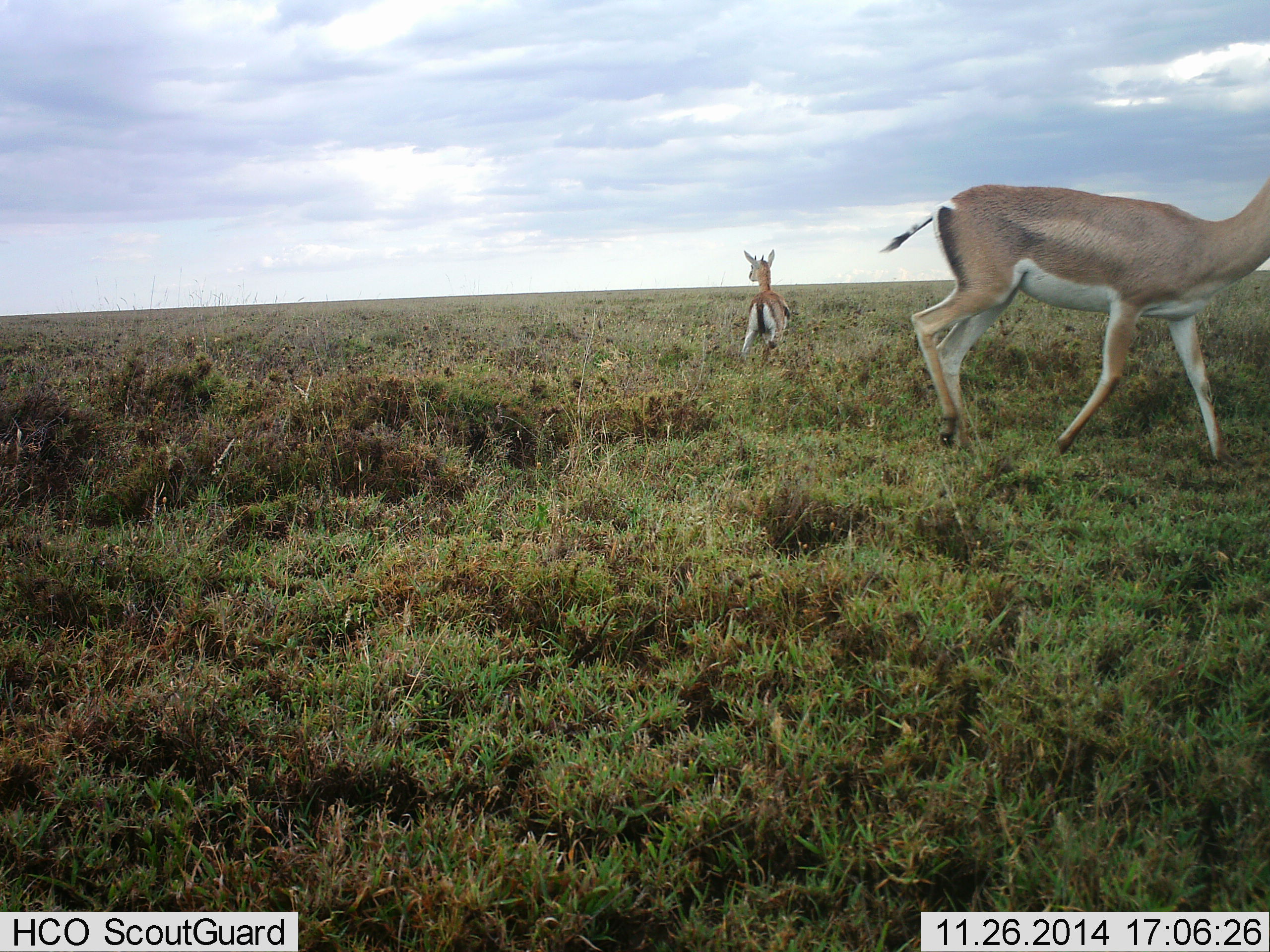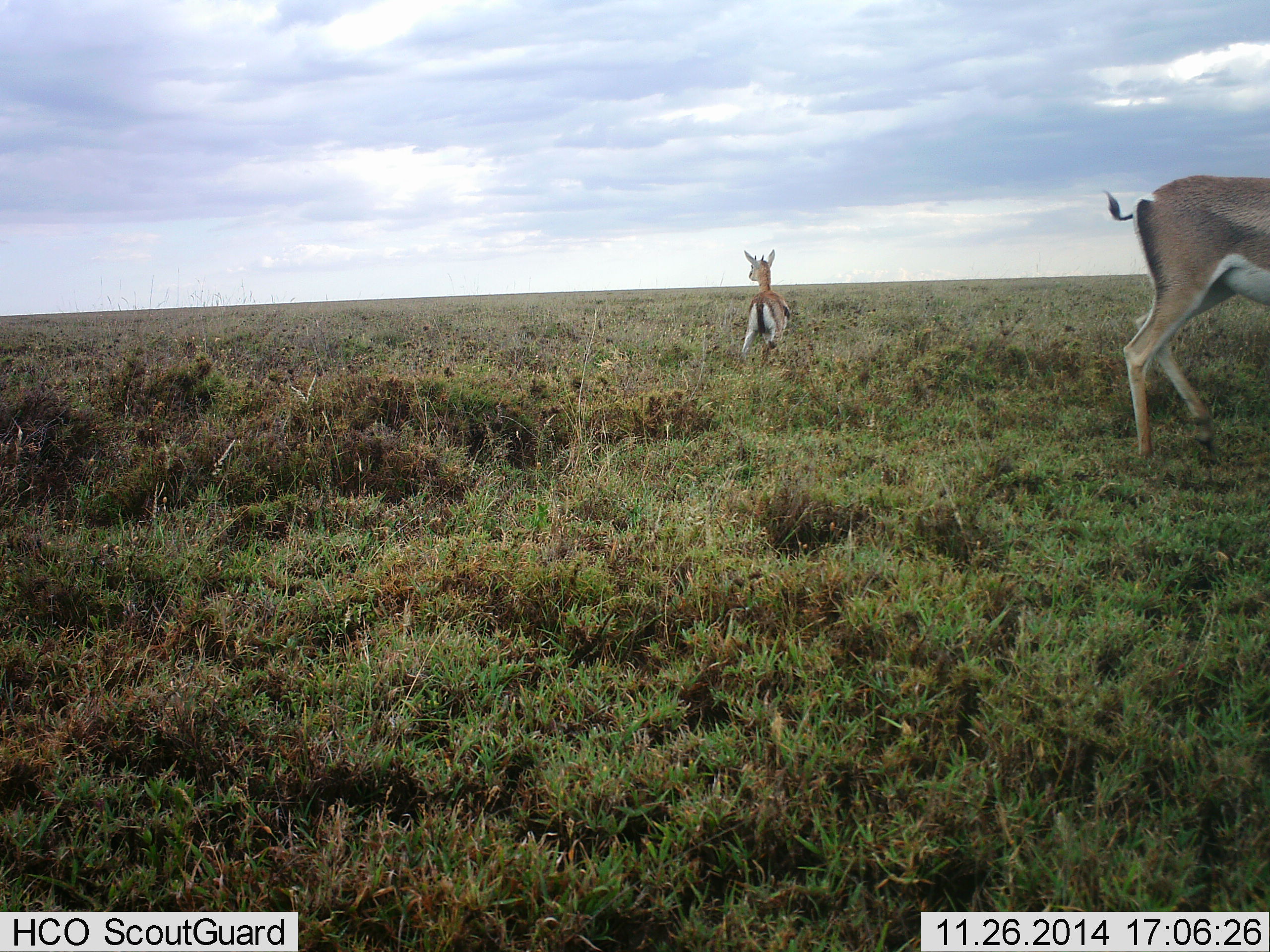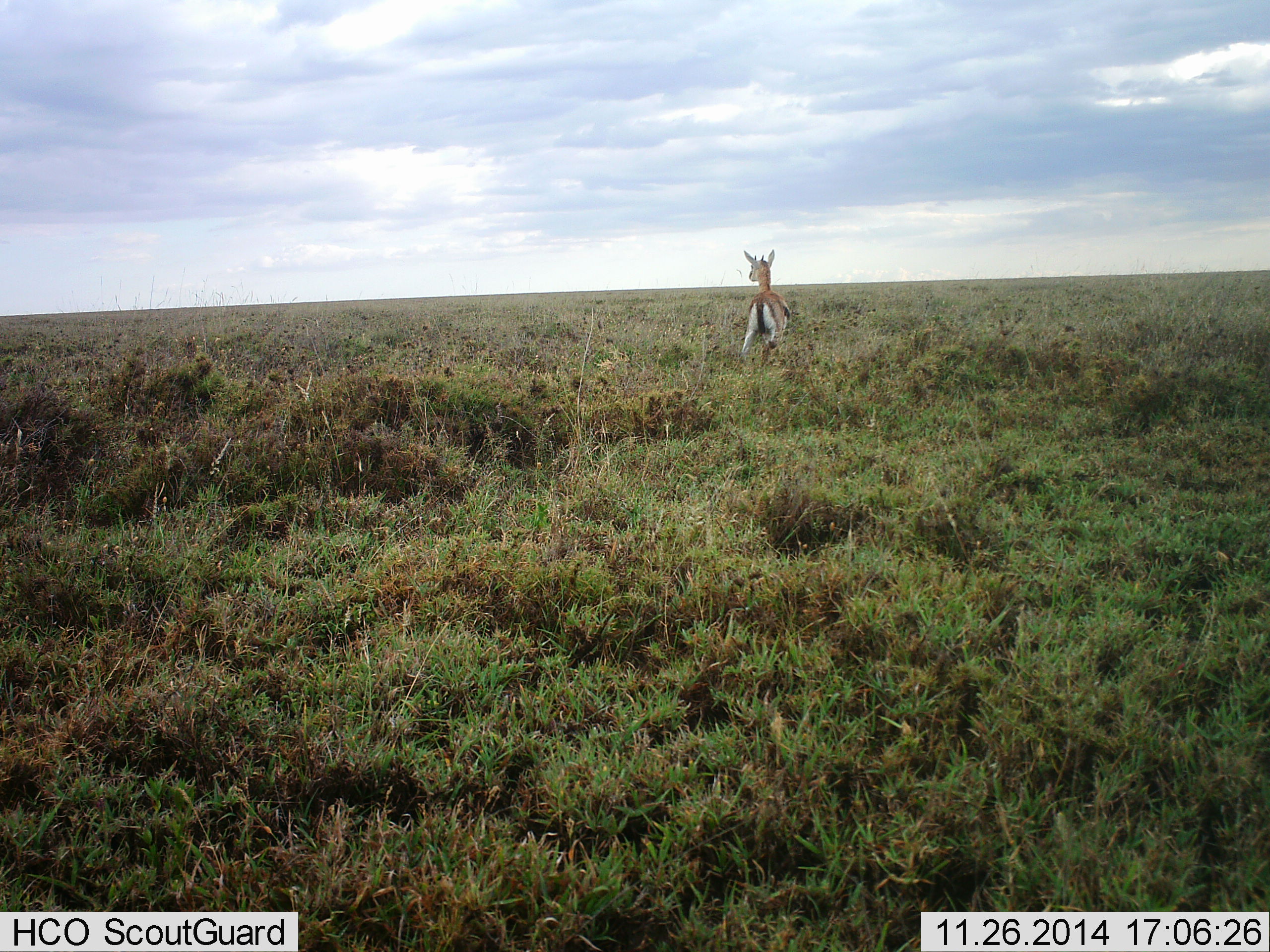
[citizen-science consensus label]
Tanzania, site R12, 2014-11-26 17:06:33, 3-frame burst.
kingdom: Animalia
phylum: Chordata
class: Mammalia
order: Artiodactyla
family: Bovidae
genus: Nanger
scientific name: Nanger granti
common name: grant's gazelle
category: gazellegrants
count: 2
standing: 57%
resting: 7%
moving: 93%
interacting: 7%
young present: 14%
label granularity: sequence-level